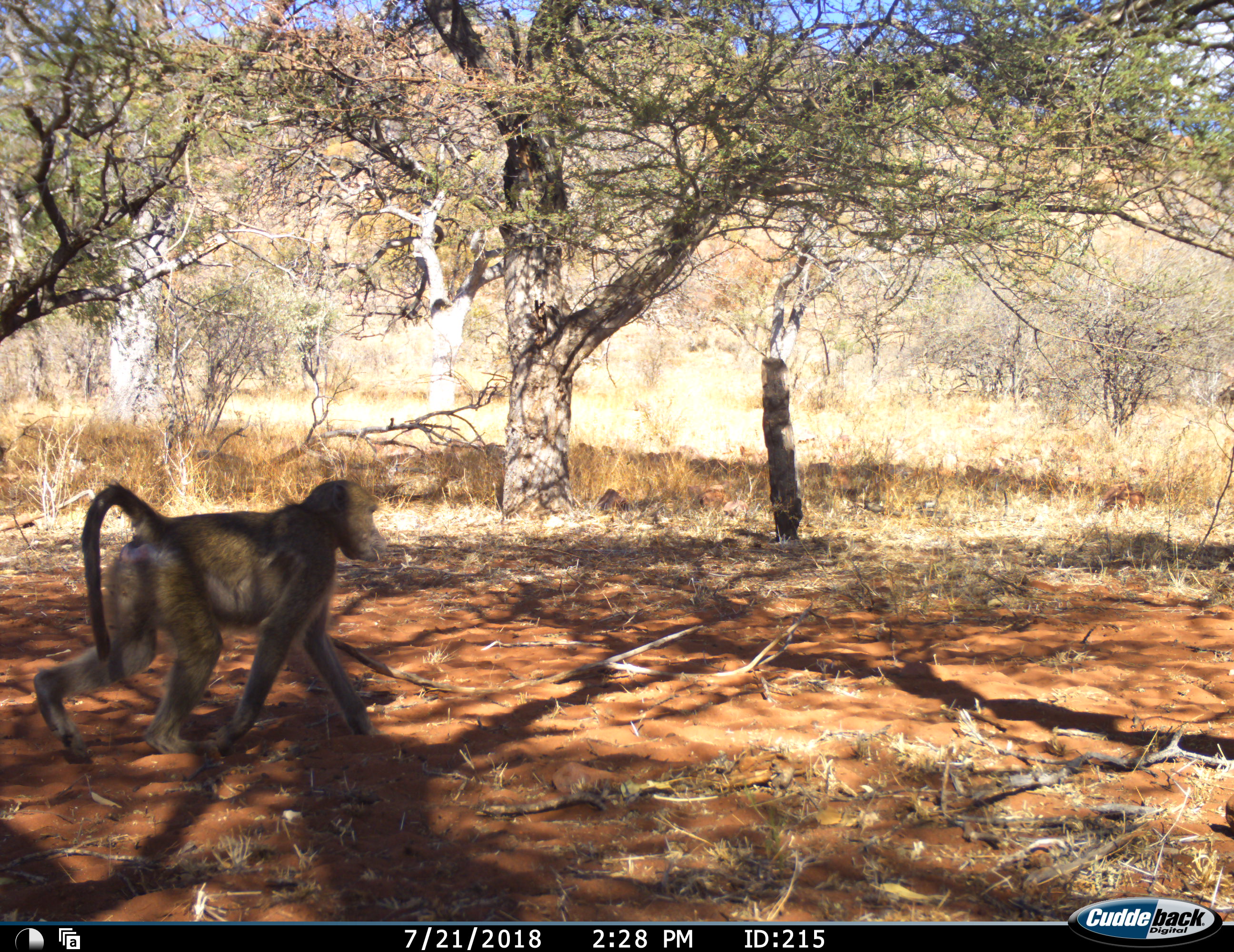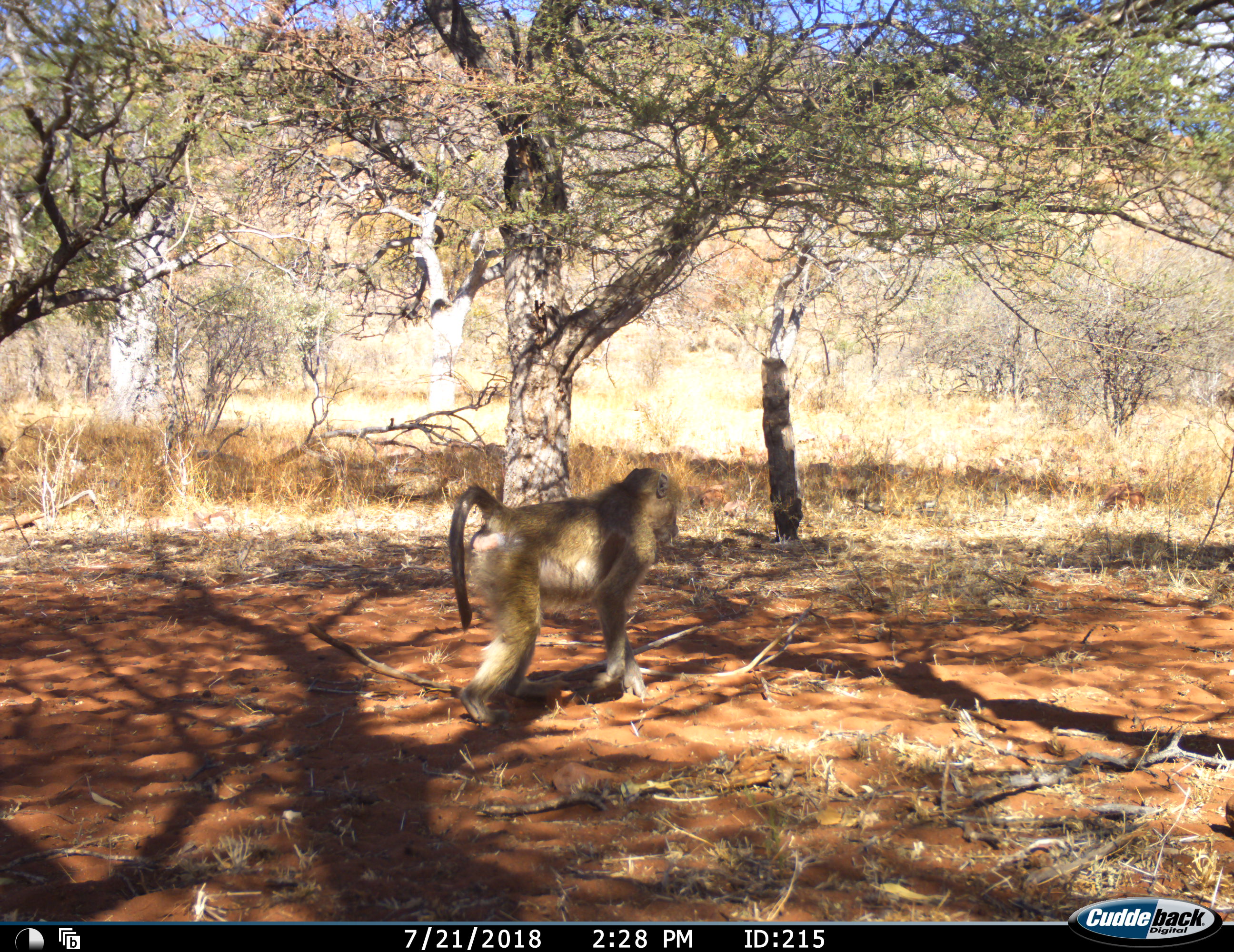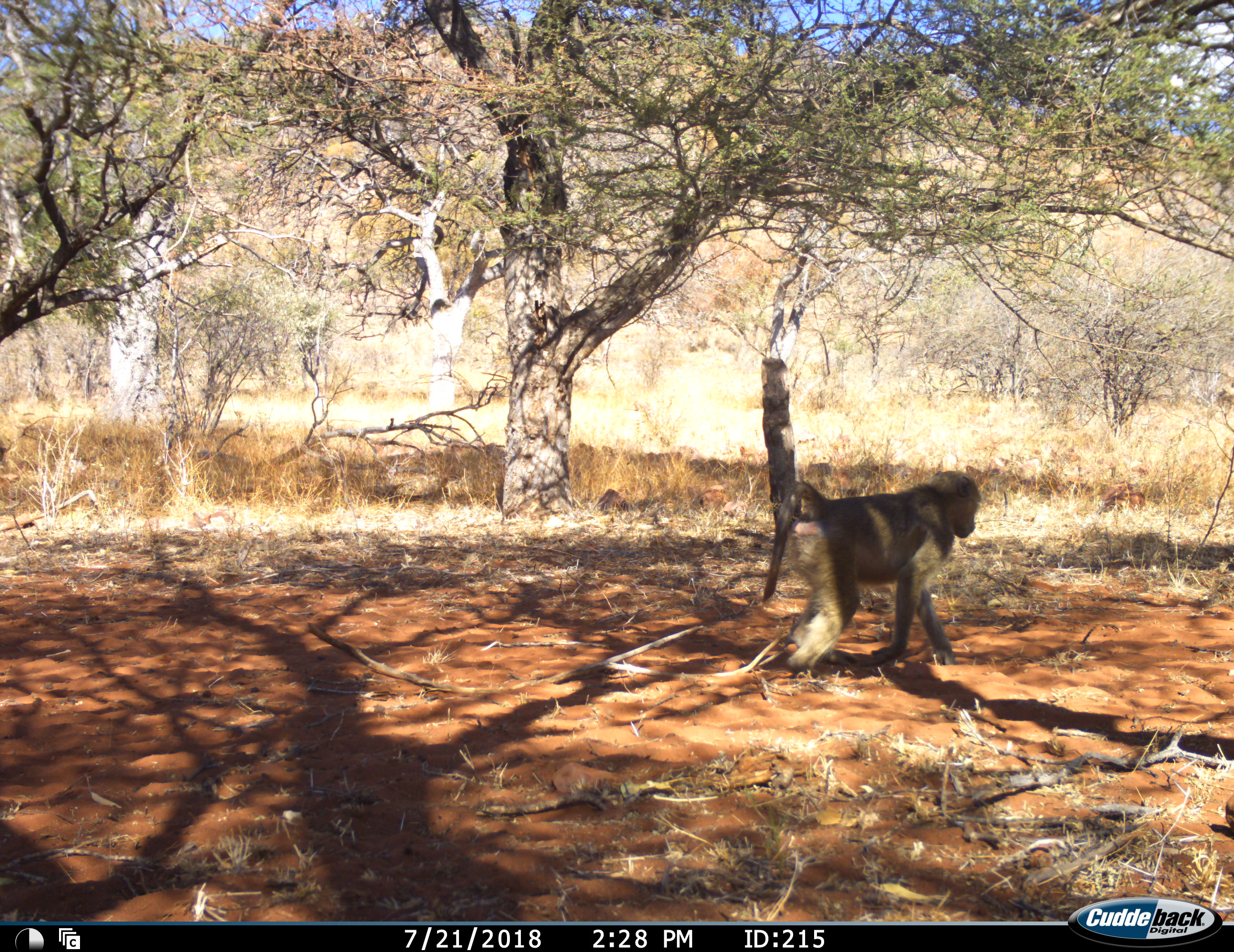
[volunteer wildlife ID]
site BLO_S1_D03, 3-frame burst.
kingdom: Animalia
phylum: Chordata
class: Mammalia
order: Primates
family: Cercopithecidae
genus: Papio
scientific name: Papio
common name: baboon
Baboon (Papio), count 1. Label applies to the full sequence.